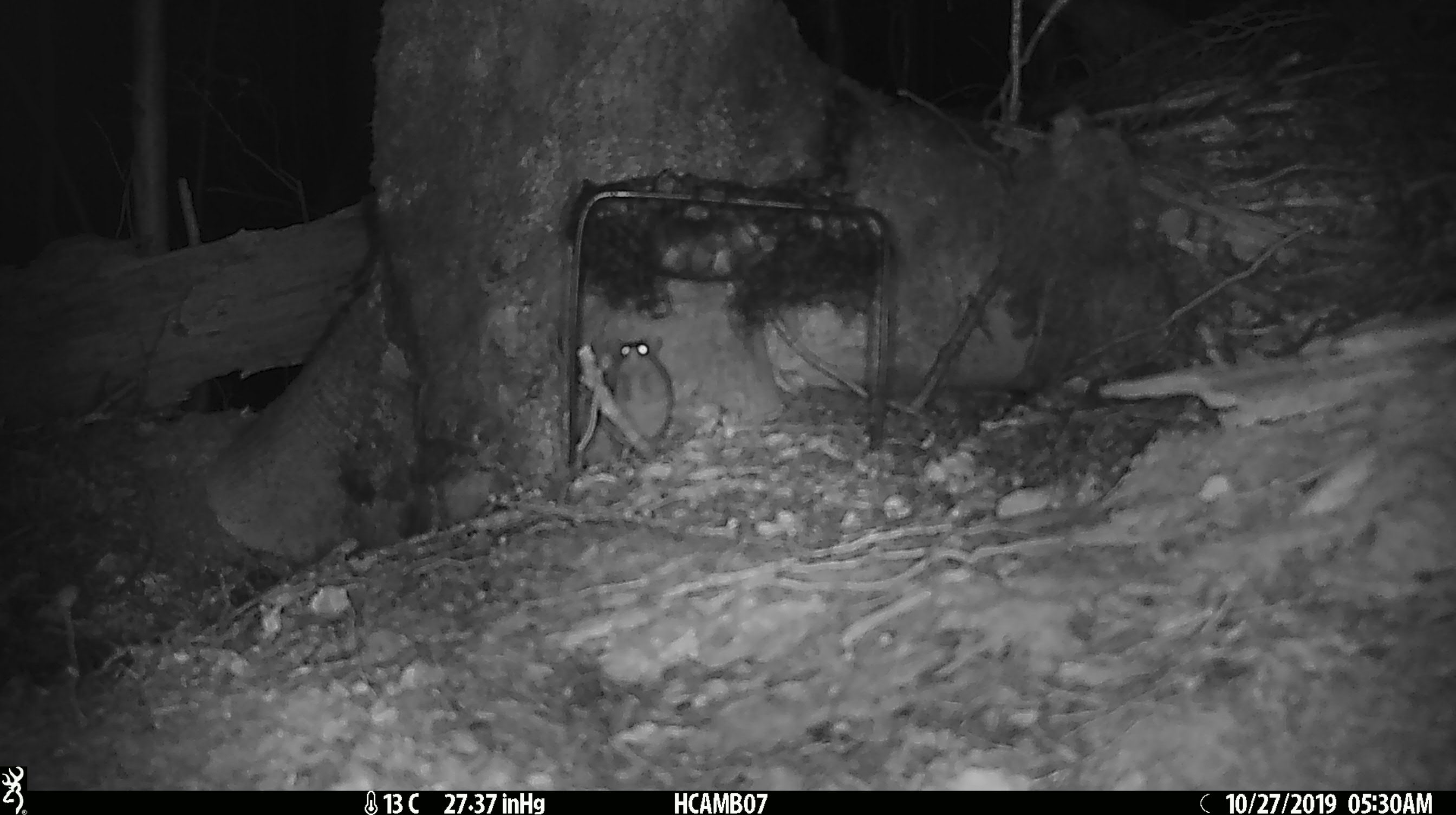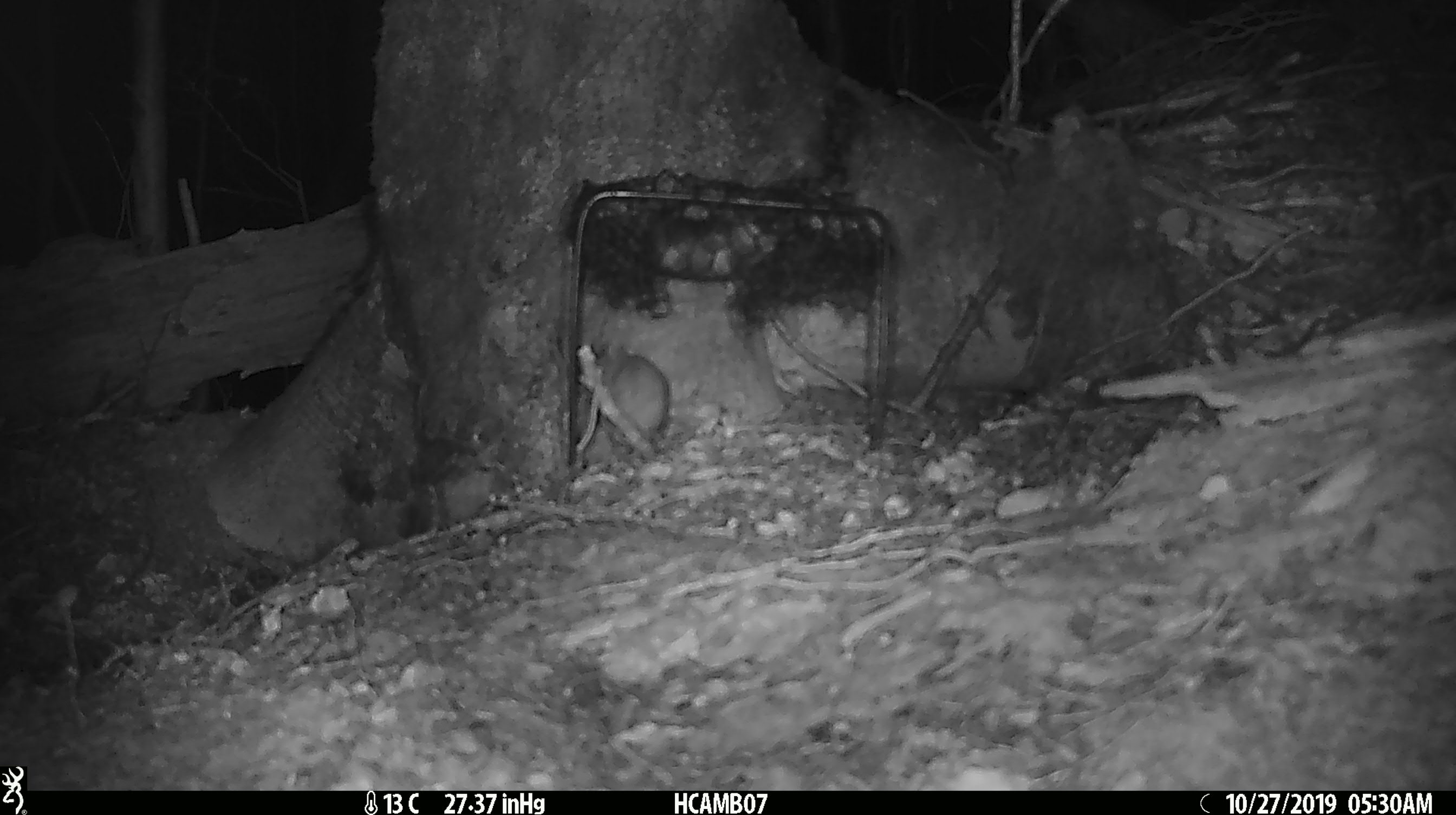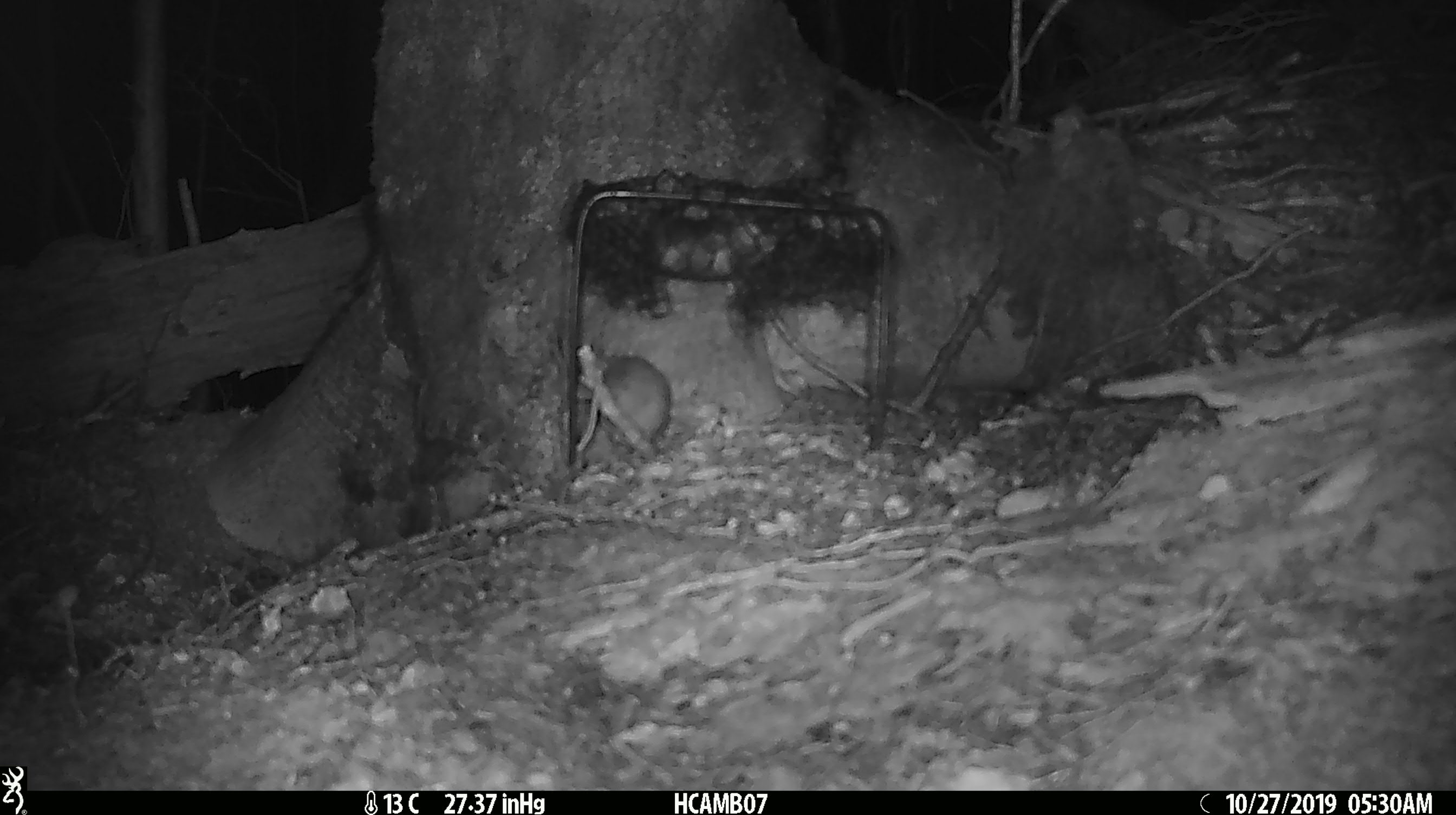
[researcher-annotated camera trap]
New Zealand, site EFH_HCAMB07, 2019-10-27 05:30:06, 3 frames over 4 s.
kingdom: Animalia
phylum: Chordata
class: Mammalia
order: Rodentia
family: Muridae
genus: Mus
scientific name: Mus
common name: mouse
Mouse (Mus).